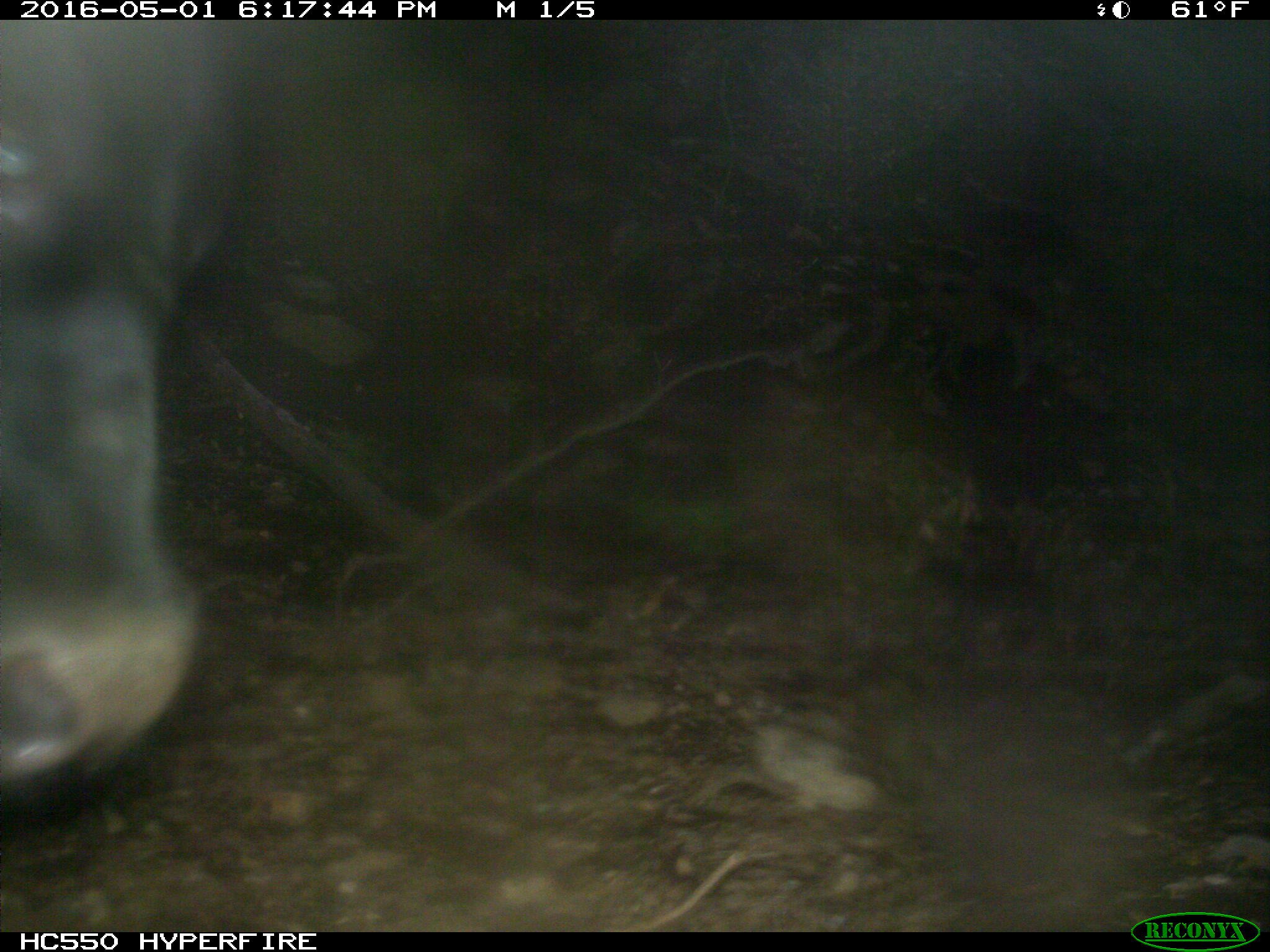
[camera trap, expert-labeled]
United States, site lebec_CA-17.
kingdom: Animalia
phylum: Chordata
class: Mammalia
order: Artiodactyla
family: Bovidae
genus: Bos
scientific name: Bos taurus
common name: domestic cow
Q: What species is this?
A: Bos taurus (domestic cow).